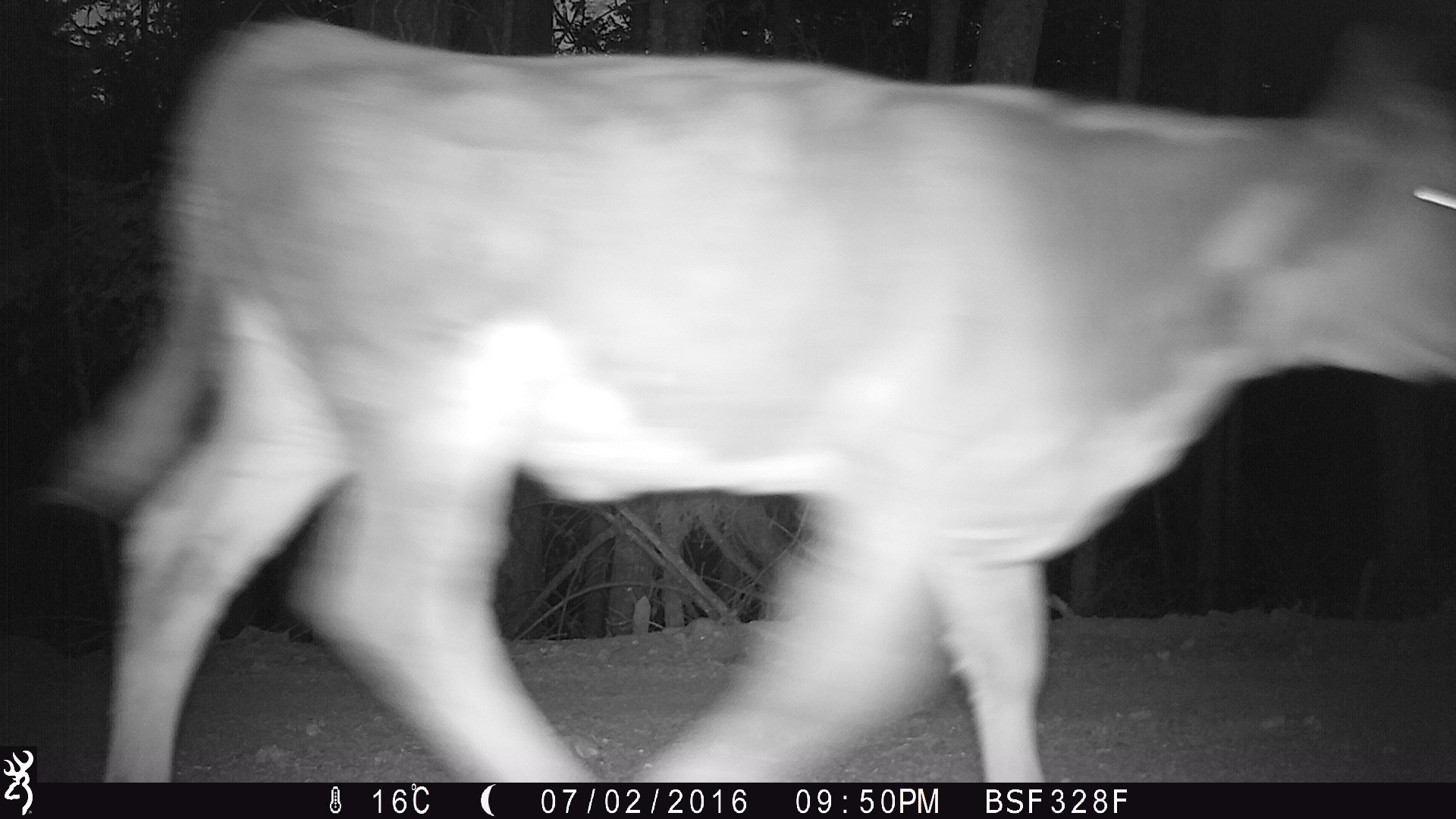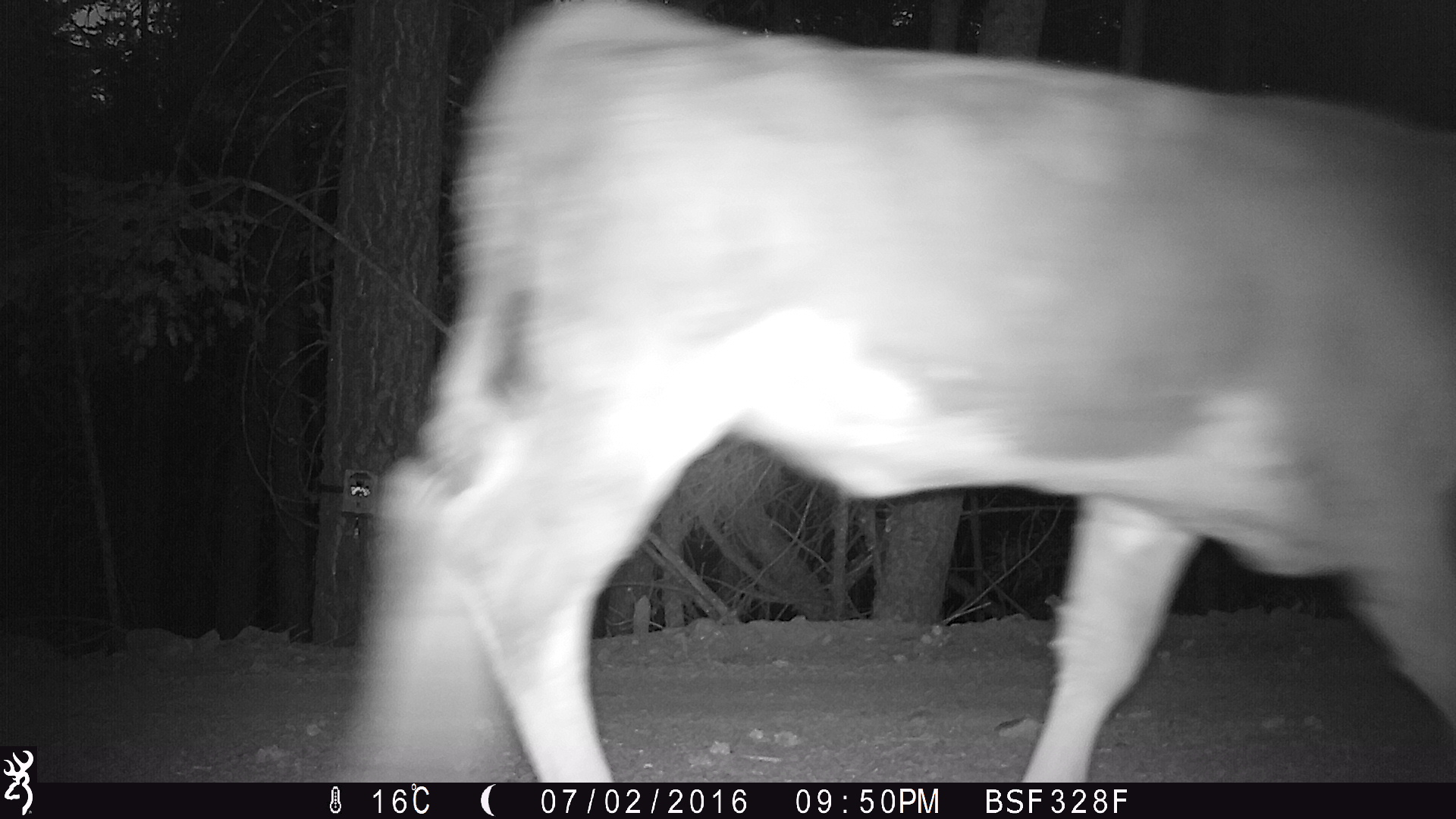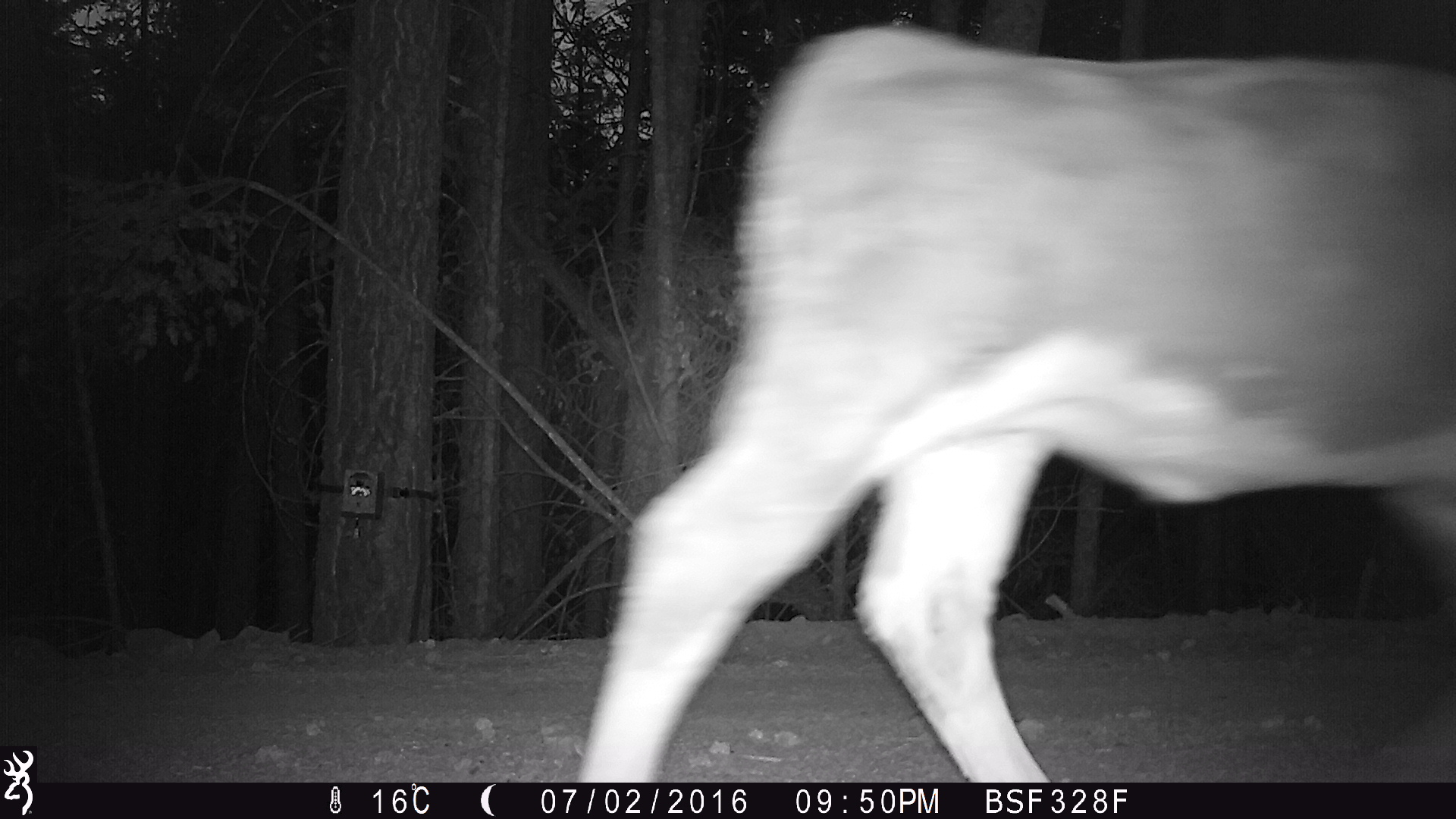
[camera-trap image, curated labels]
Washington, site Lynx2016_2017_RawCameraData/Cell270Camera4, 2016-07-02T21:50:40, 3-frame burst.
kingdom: Animalia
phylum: Chordata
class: Mammalia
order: Artiodactyla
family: Bovidae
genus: Bos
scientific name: Bos taurus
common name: domestic cattle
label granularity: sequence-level